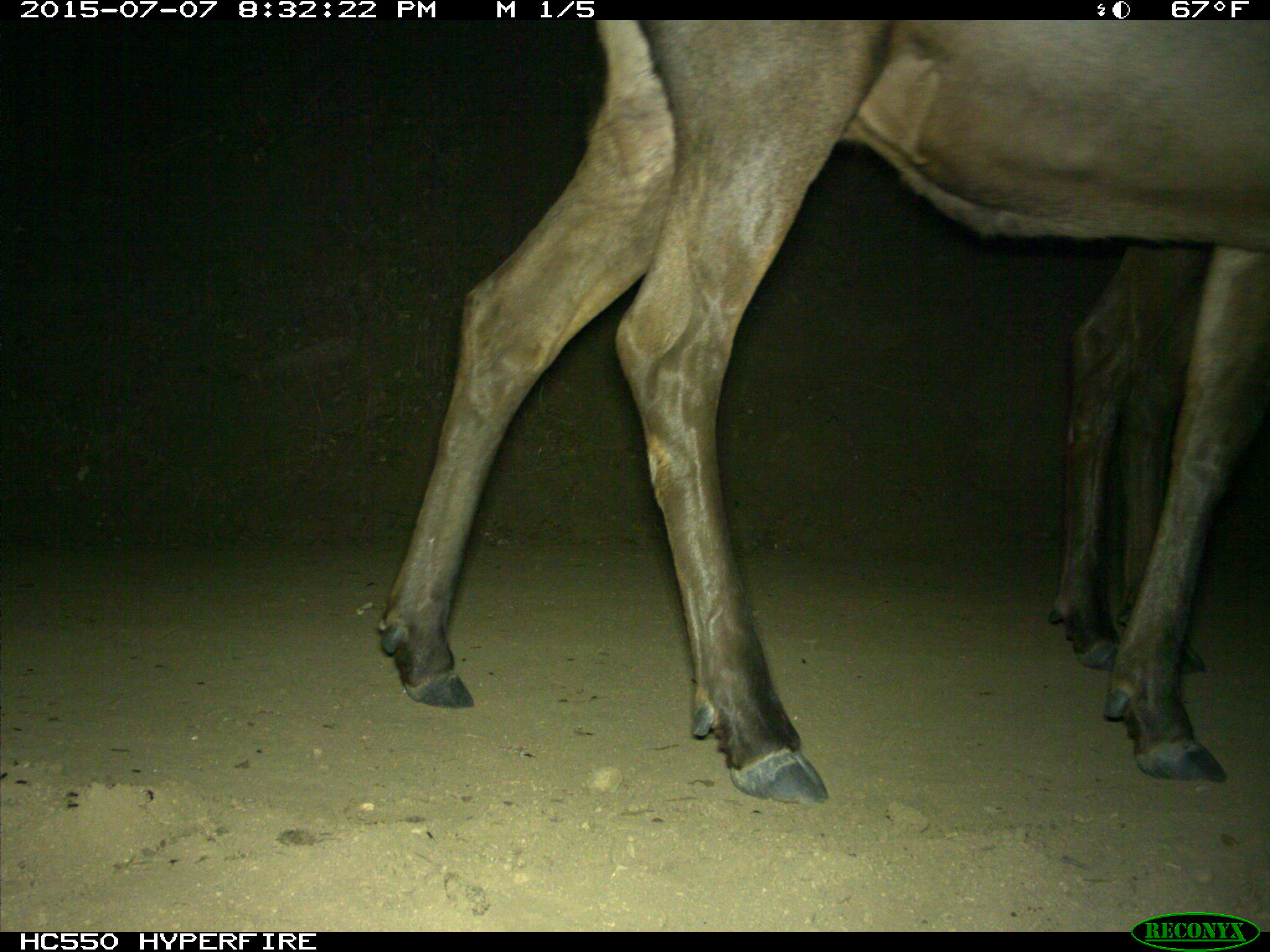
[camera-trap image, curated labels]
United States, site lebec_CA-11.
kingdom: Animalia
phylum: Chordata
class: Mammalia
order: Artiodactyla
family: Cervidae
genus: Cervus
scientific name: Cervus canadensis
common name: elk